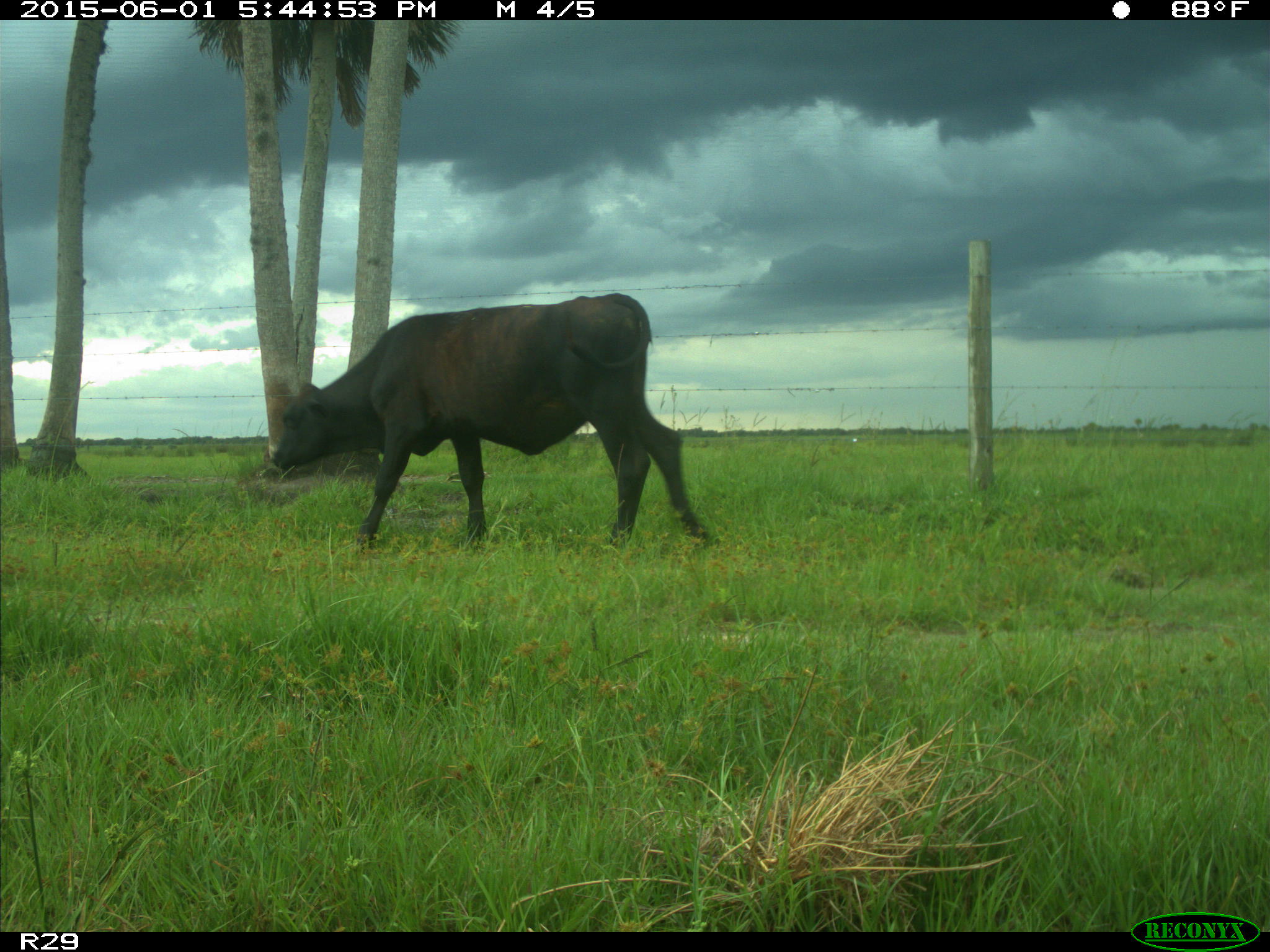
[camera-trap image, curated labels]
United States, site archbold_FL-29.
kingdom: Animalia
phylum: Chordata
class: Mammalia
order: Artiodactyla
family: Bovidae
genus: Bos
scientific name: Bos taurus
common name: domestic cow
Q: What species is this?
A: Bos taurus (domestic cow).